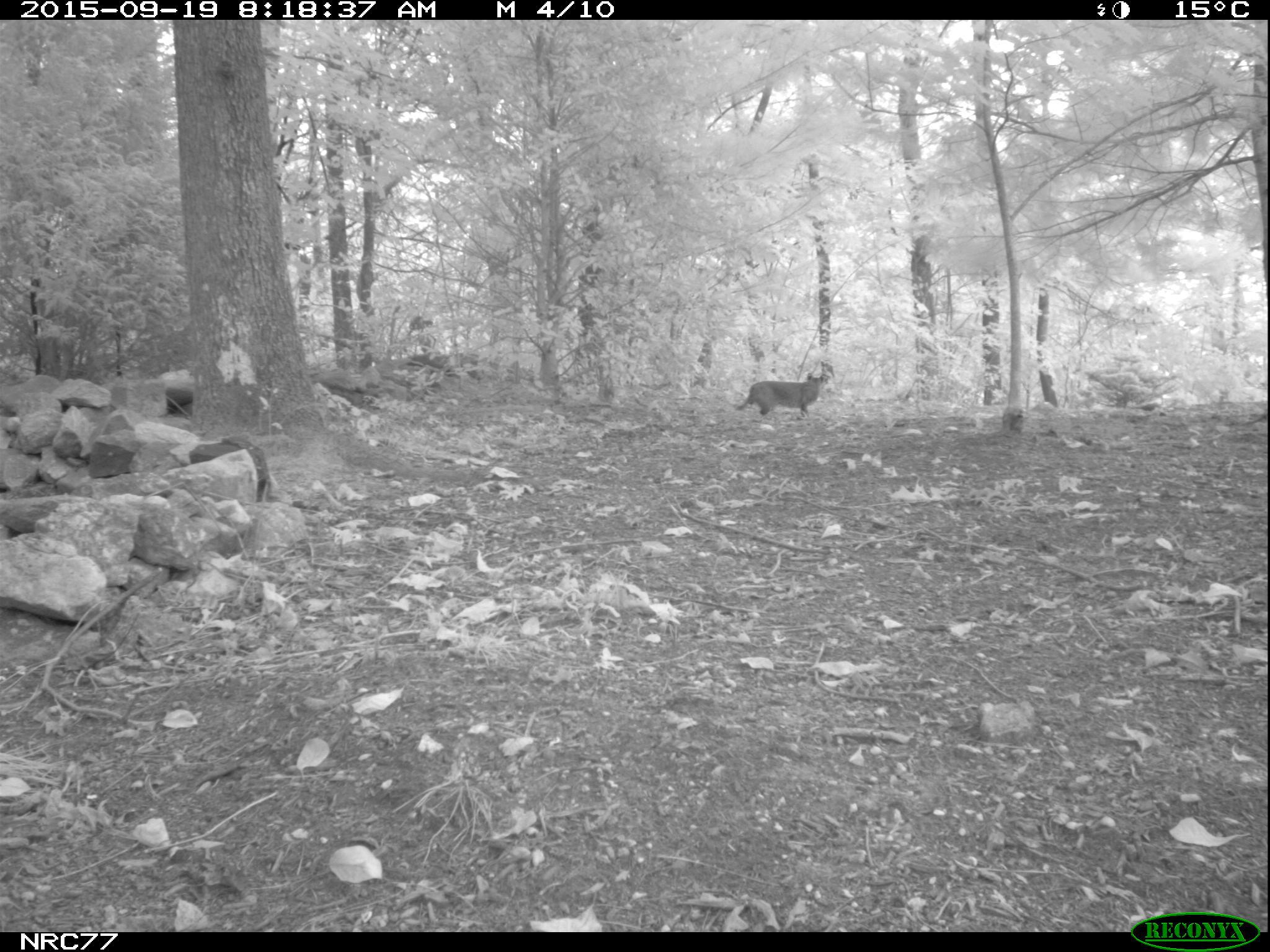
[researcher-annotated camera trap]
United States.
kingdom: Animalia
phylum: Chordata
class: Mammalia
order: Carnivora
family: Felidae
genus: Lynx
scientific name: Lynx rufus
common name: bobcat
Bobcat (Lynx rufus).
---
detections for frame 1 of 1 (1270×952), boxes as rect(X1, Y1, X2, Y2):
Bobcat: rect(740, 372, 830, 419)